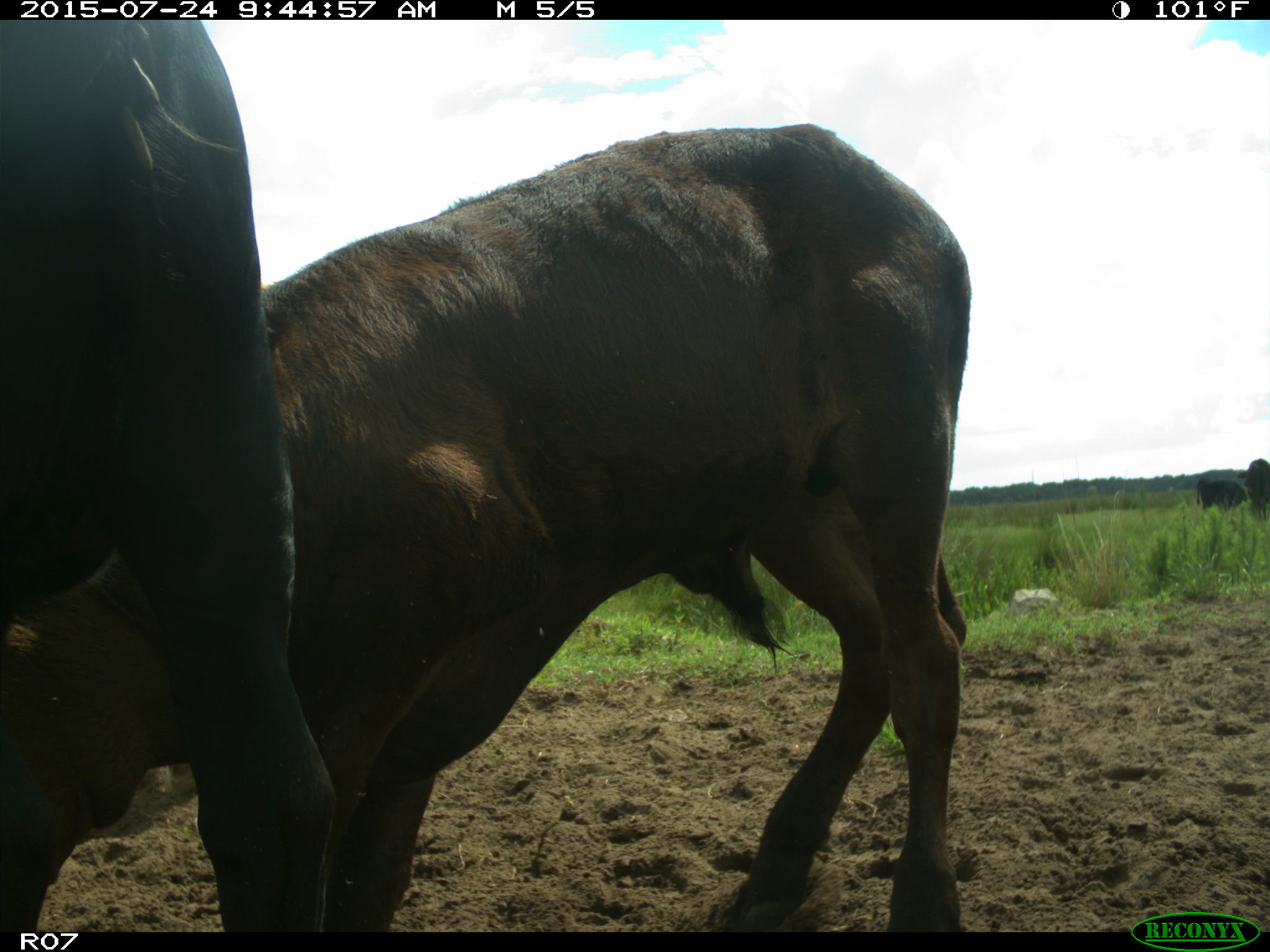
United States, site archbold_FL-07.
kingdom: Animalia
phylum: Chordata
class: Mammalia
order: Artiodactyla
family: Bovidae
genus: Bos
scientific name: Bos taurus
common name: domestic cow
Bos taurus (domestic cow).